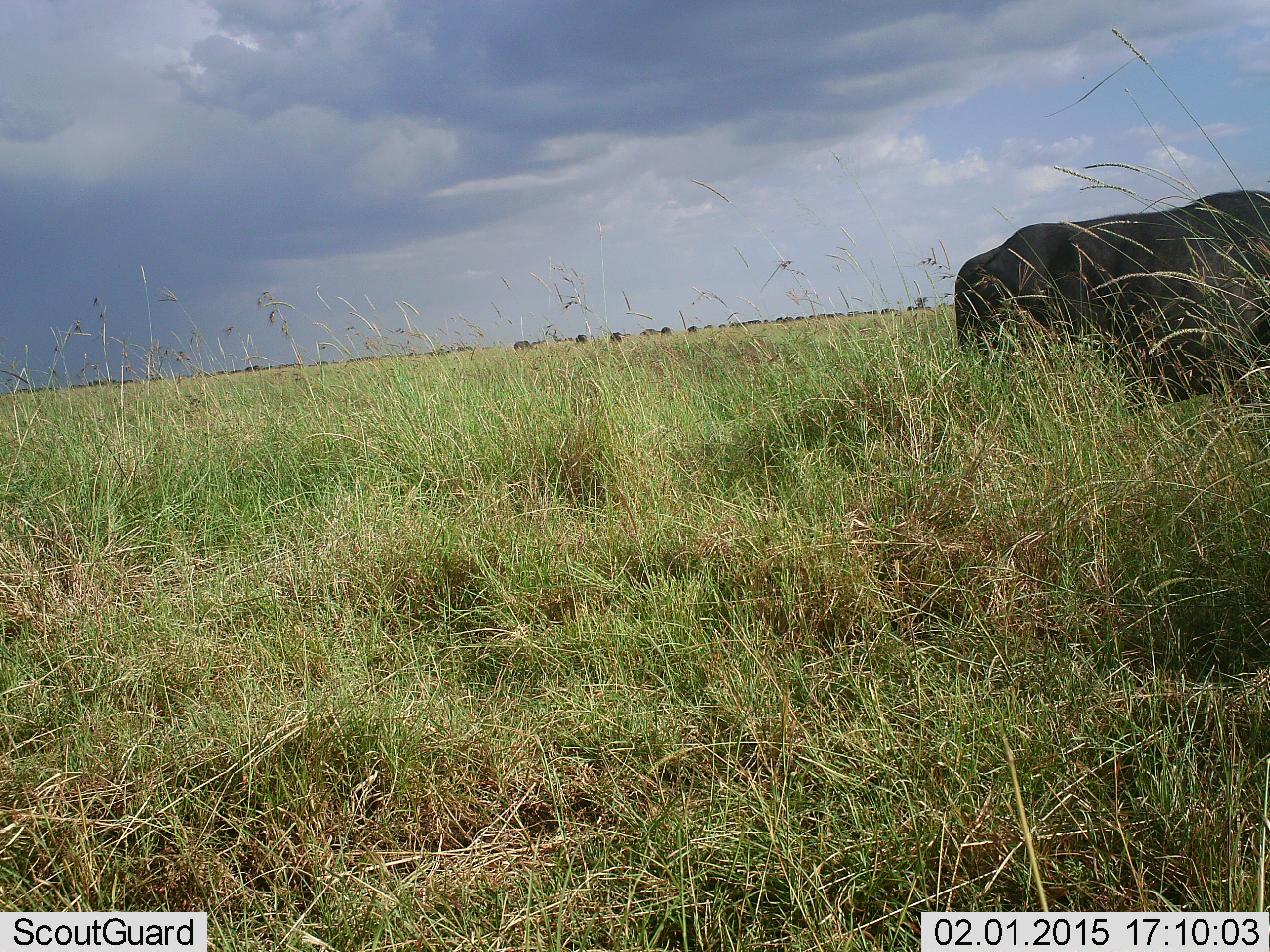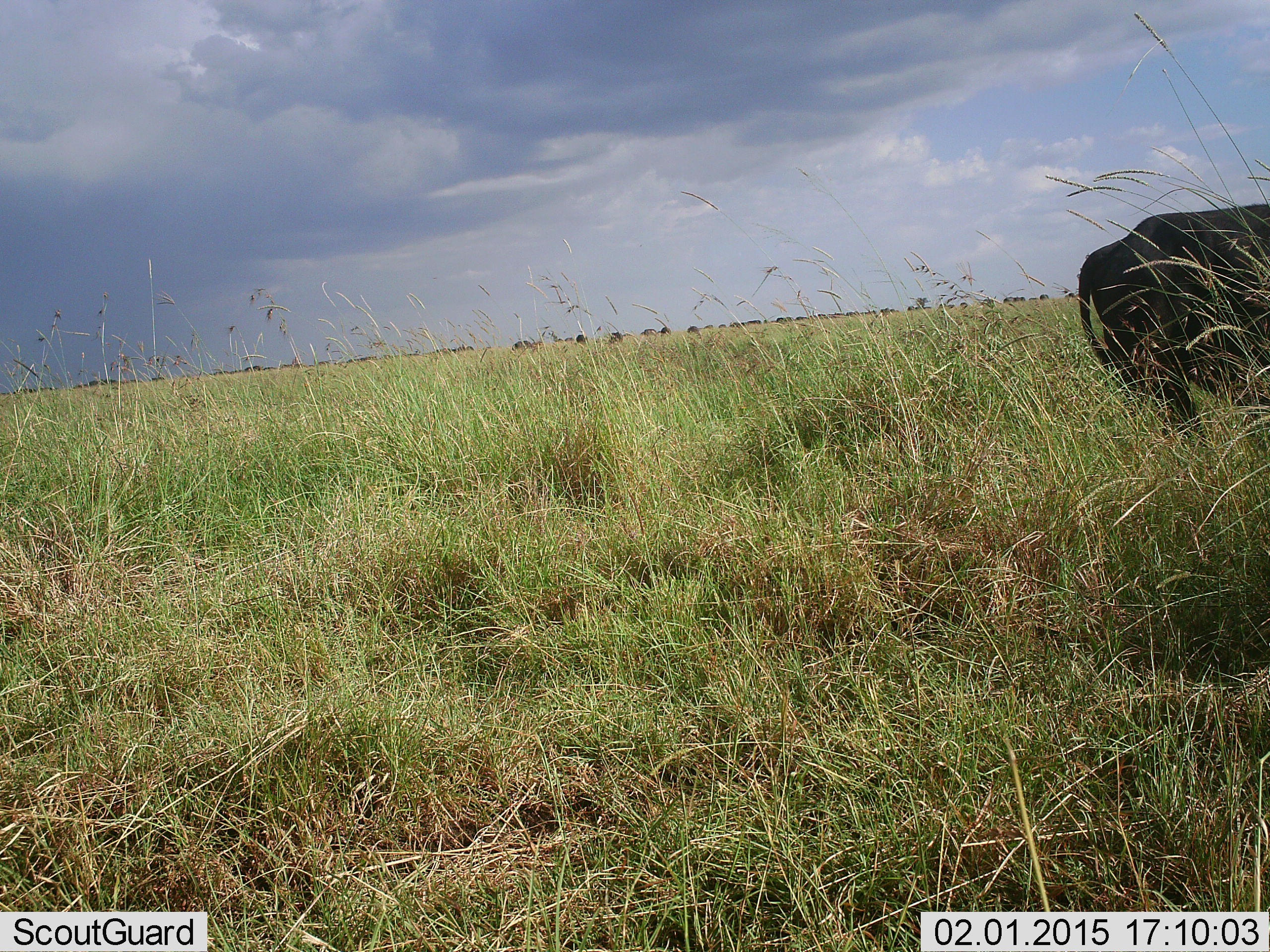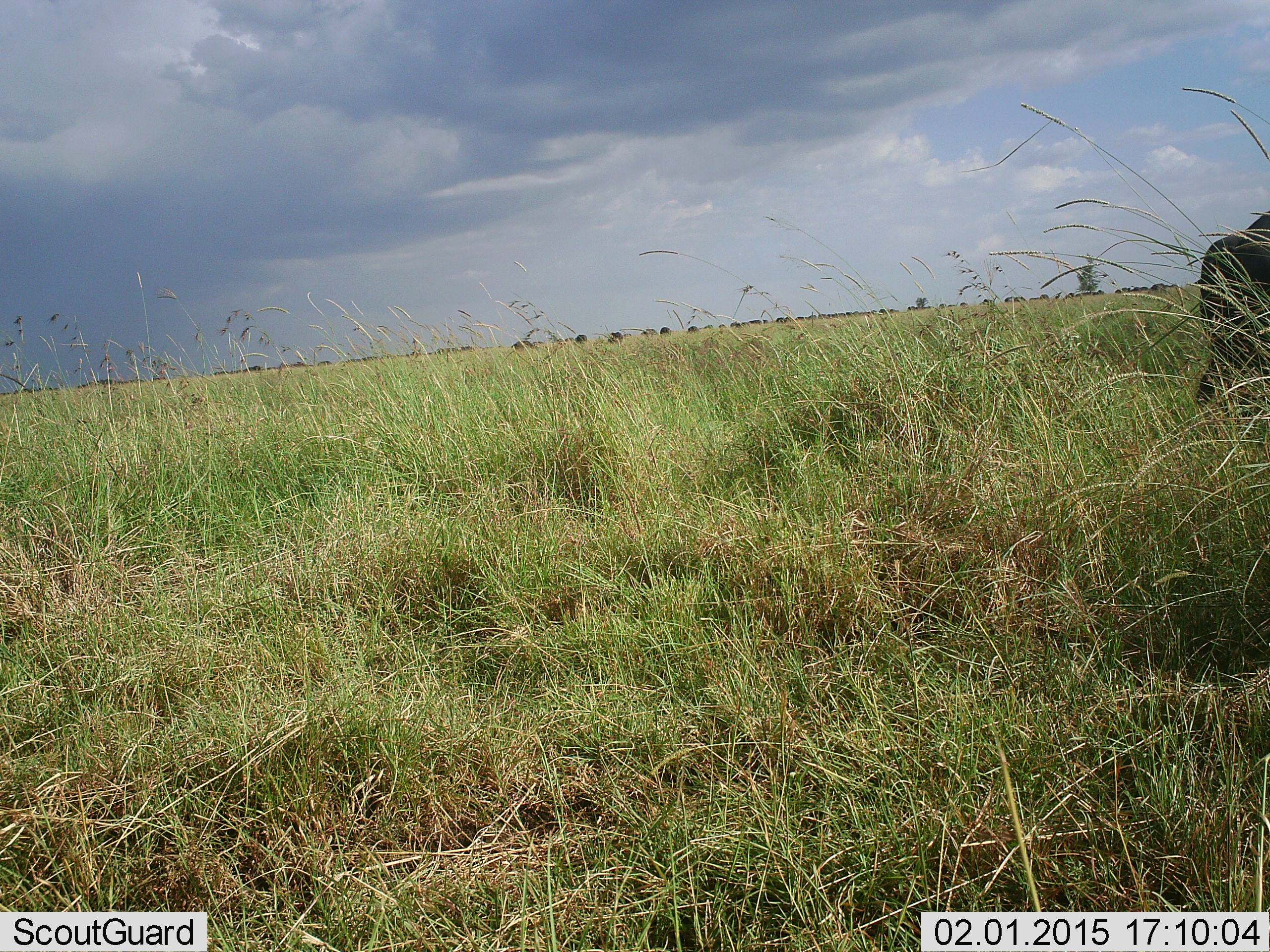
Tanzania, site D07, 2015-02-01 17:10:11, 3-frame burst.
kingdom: Animalia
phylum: Chordata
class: Mammalia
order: Artiodactyla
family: Bovidae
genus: Syncerus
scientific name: Syncerus caffer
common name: cape buffalo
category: buffalo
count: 1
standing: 27%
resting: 0%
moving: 91%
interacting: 0%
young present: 0%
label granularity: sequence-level